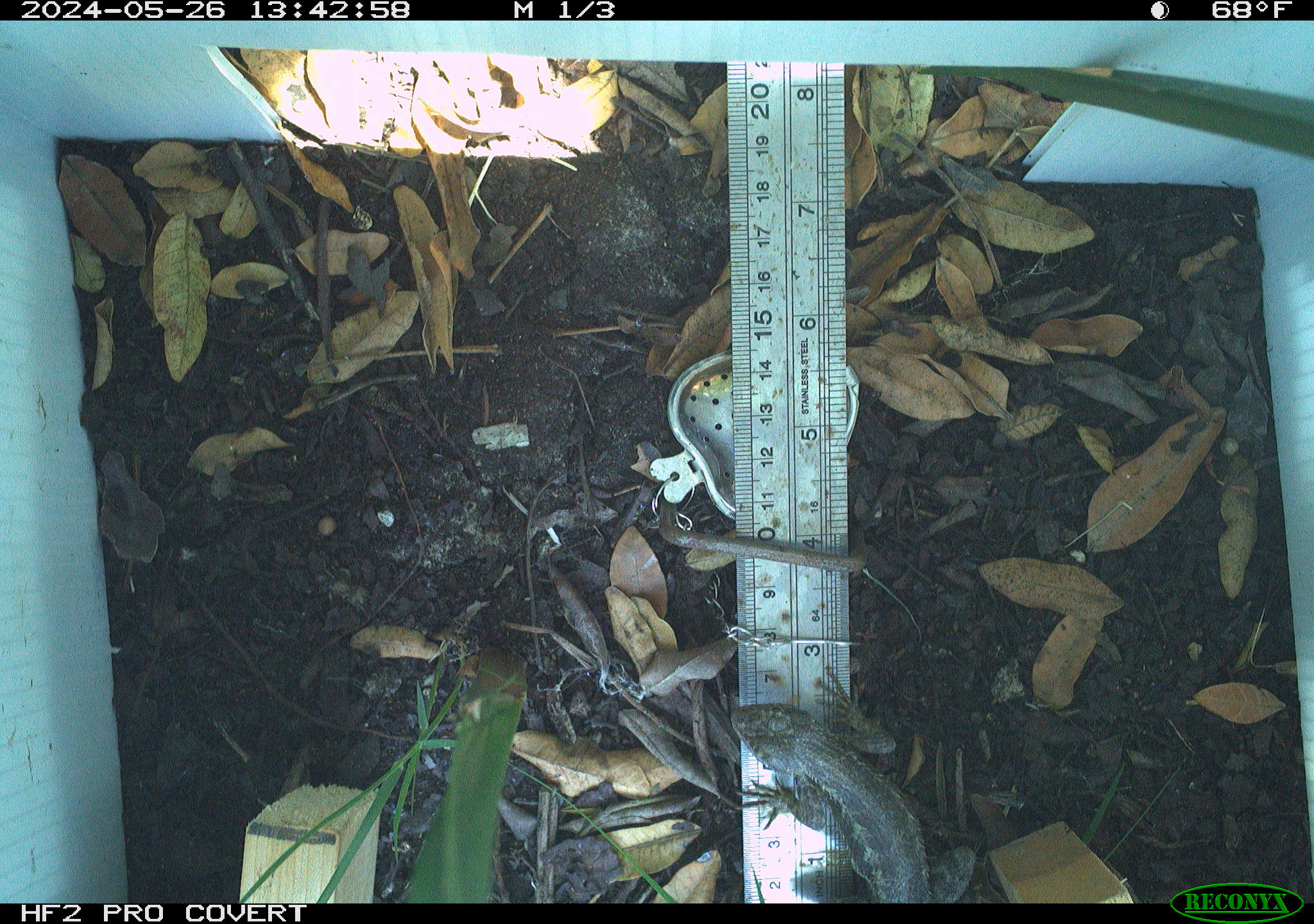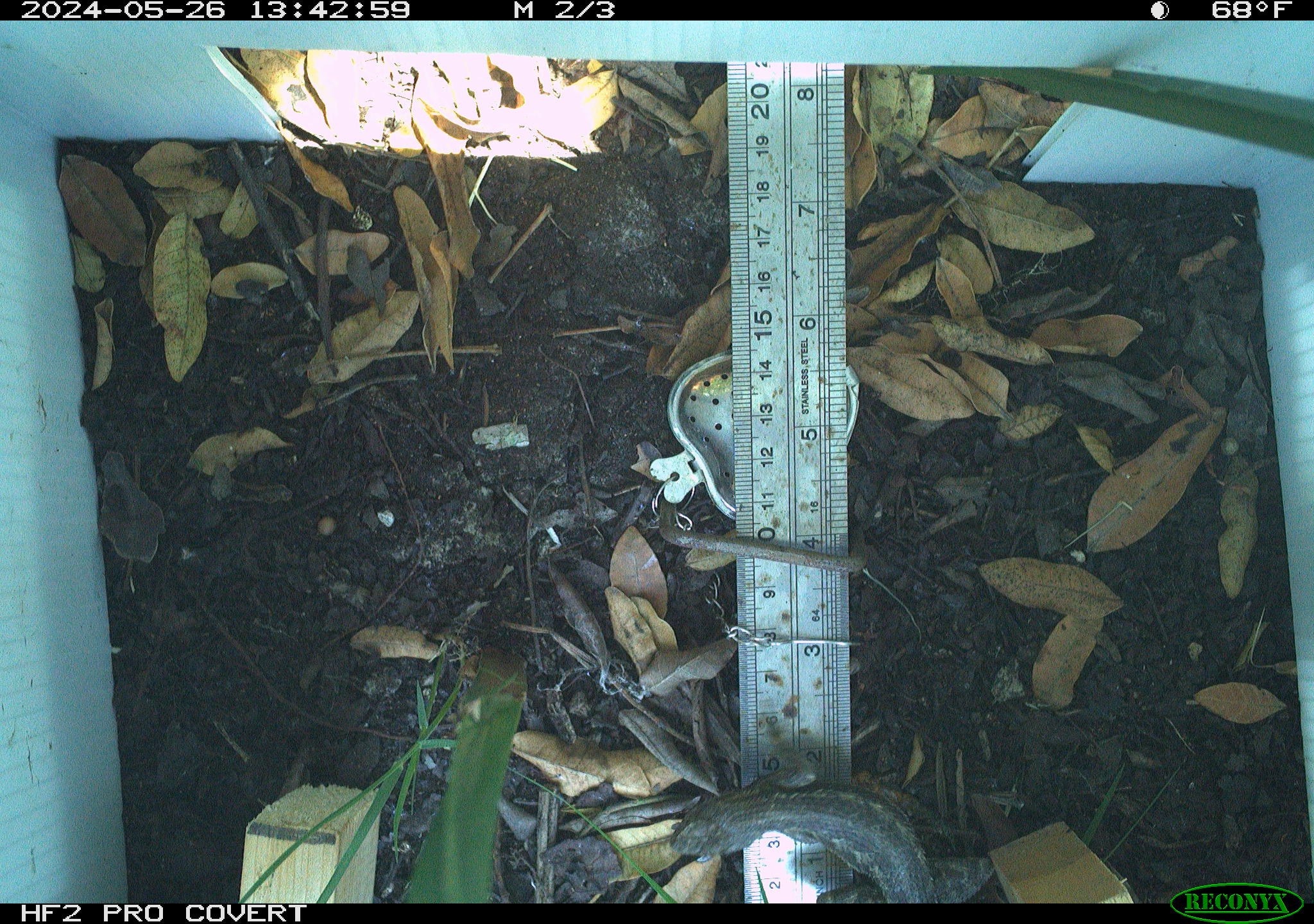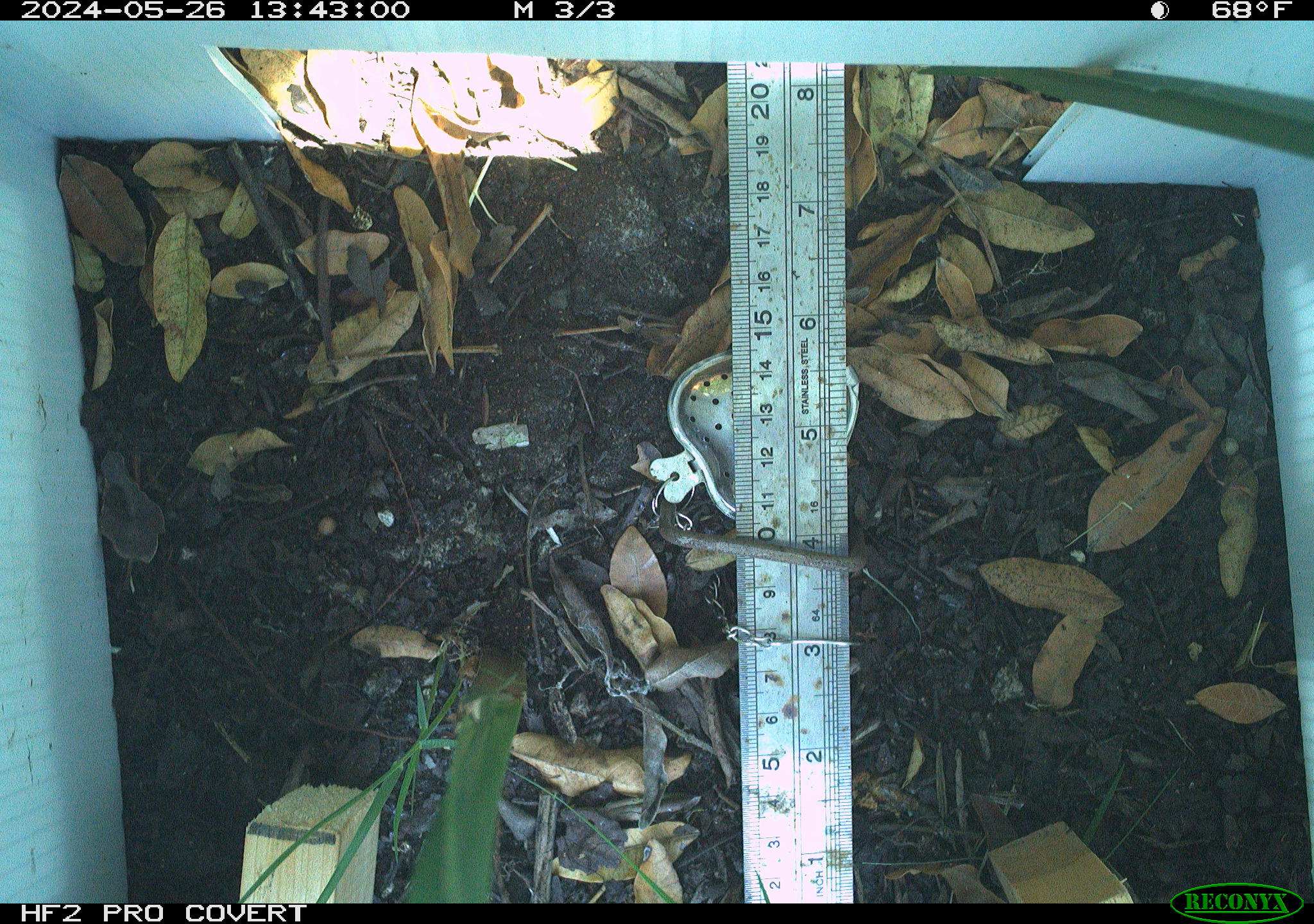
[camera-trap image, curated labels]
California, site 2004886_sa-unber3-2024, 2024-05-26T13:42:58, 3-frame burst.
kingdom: Animalia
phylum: Chordata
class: Reptilia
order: Squamata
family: Phrynosomatidae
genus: Sceloporus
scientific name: Sceloporus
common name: spiny lizards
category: sceloporus species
Sceloporus species (spiny lizards) (Sceloporus).